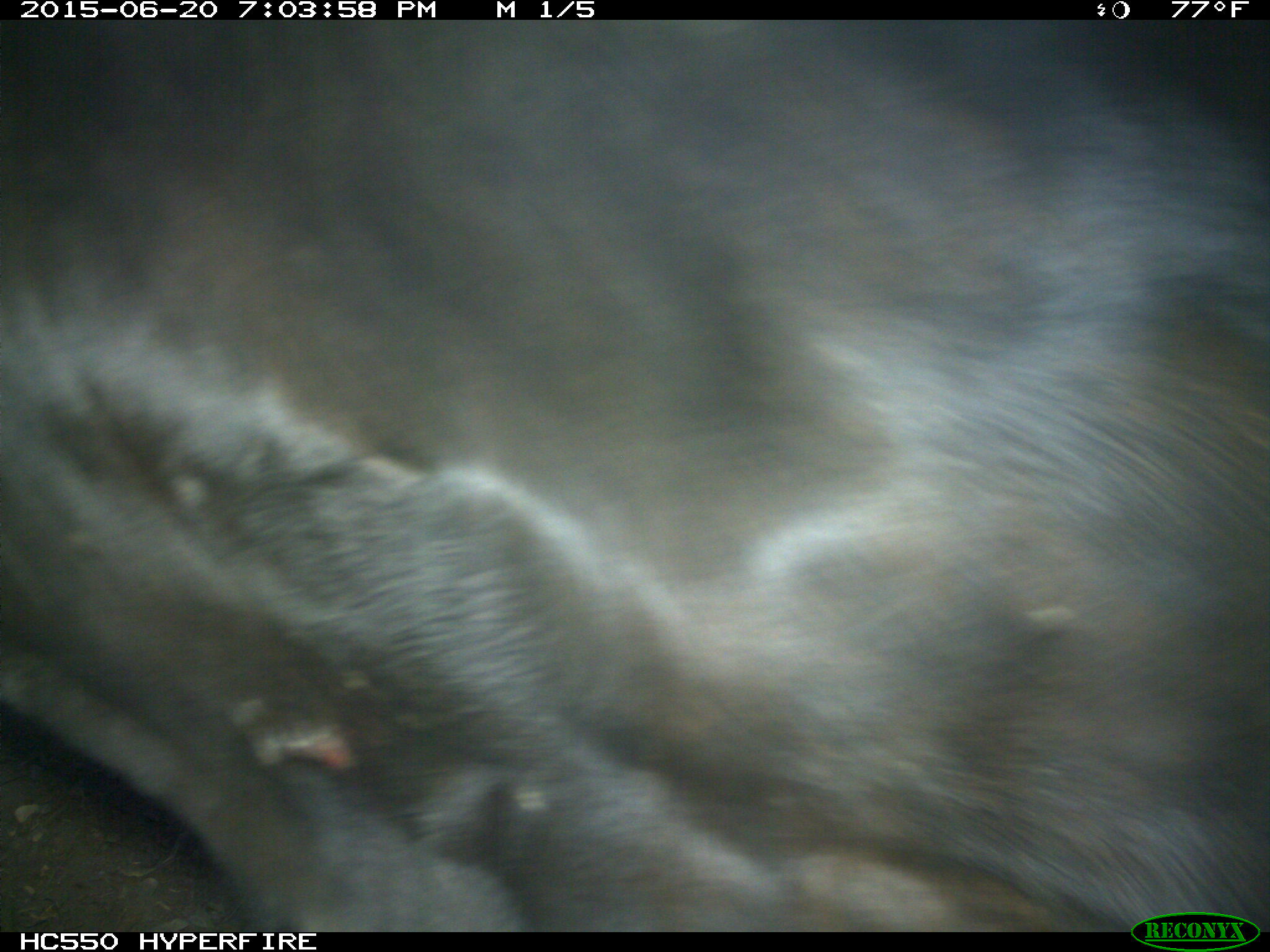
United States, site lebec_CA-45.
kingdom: Animalia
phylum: Chordata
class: Mammalia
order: Artiodactyla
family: Bovidae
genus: Bos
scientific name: Bos taurus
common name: domestic cow